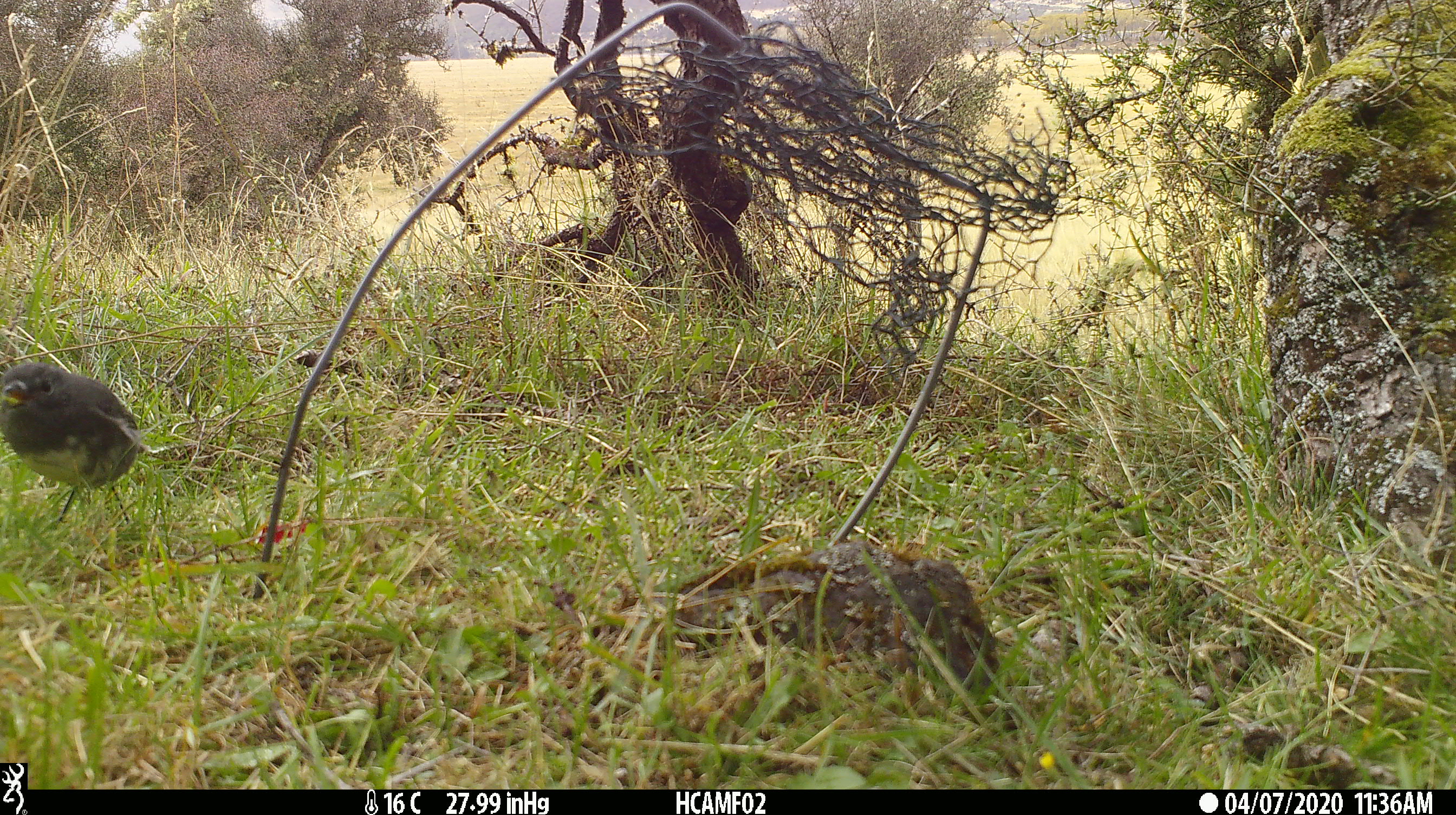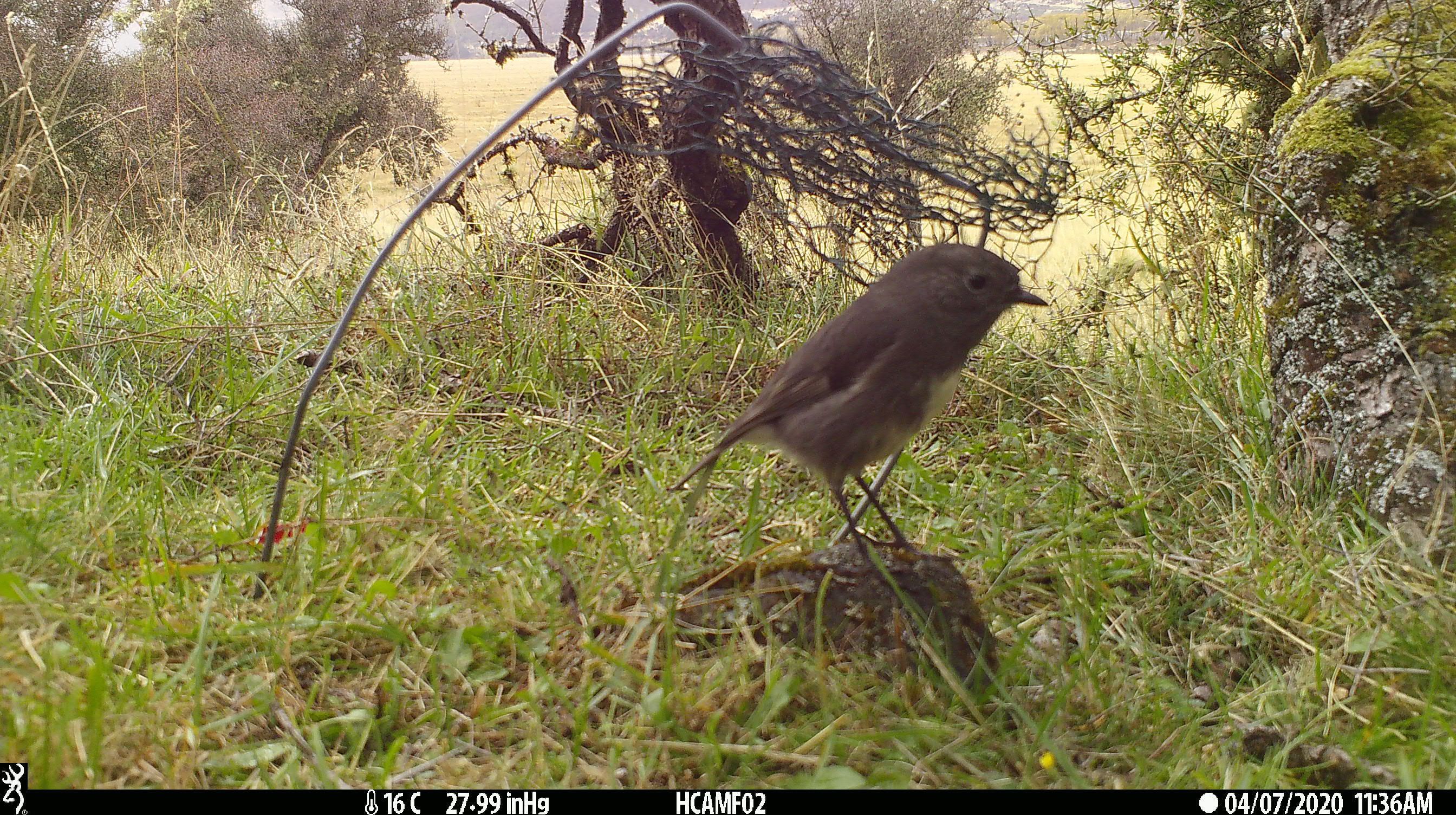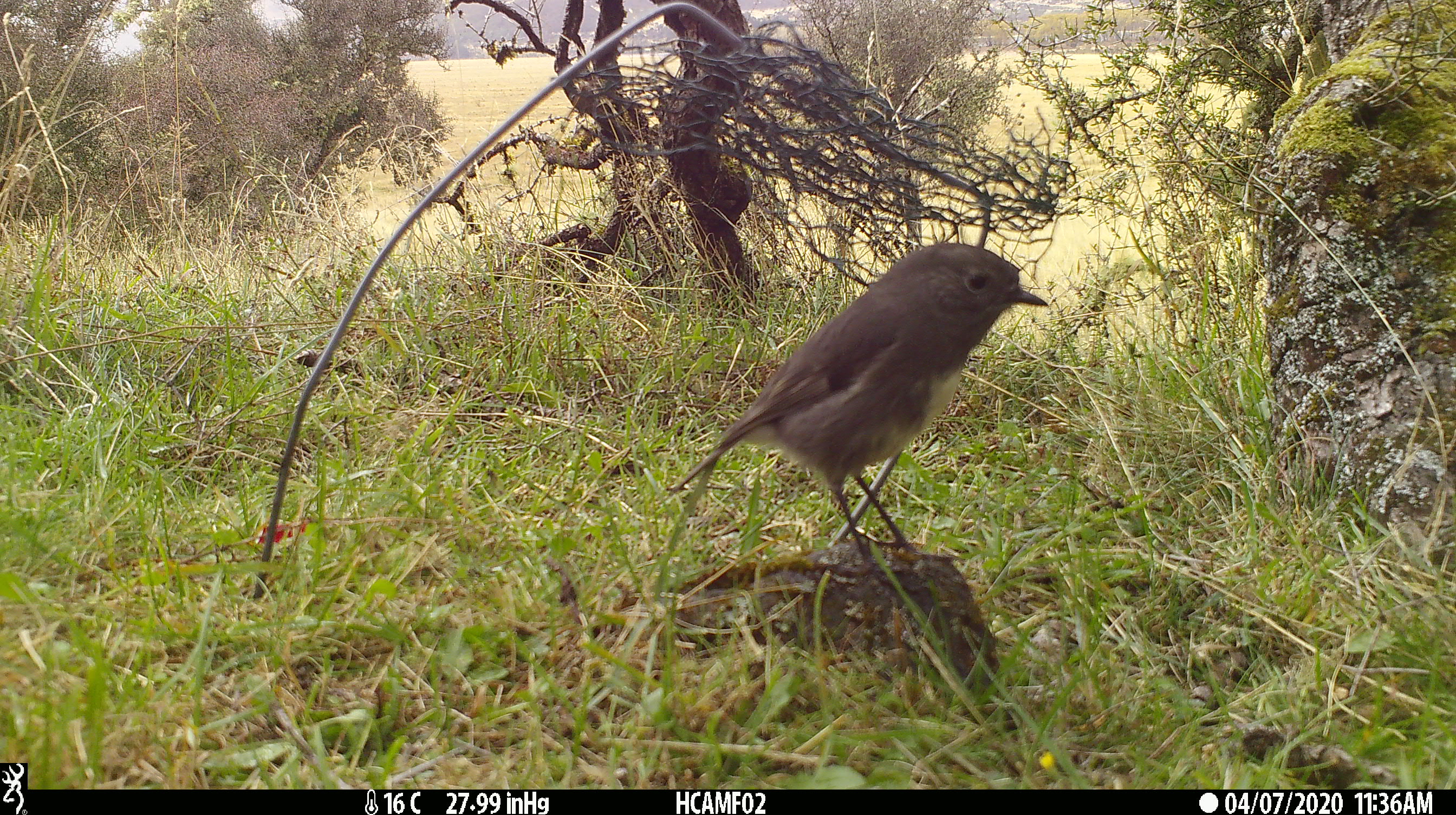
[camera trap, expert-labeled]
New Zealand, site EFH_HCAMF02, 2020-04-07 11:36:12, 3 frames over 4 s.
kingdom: Animalia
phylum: Chordata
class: Aves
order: Passeriformes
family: Petroicidae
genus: Petroica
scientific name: Petroica australis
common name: new zealand robin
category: robin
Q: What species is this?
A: Robin (new zealand robin) (Petroica australis).